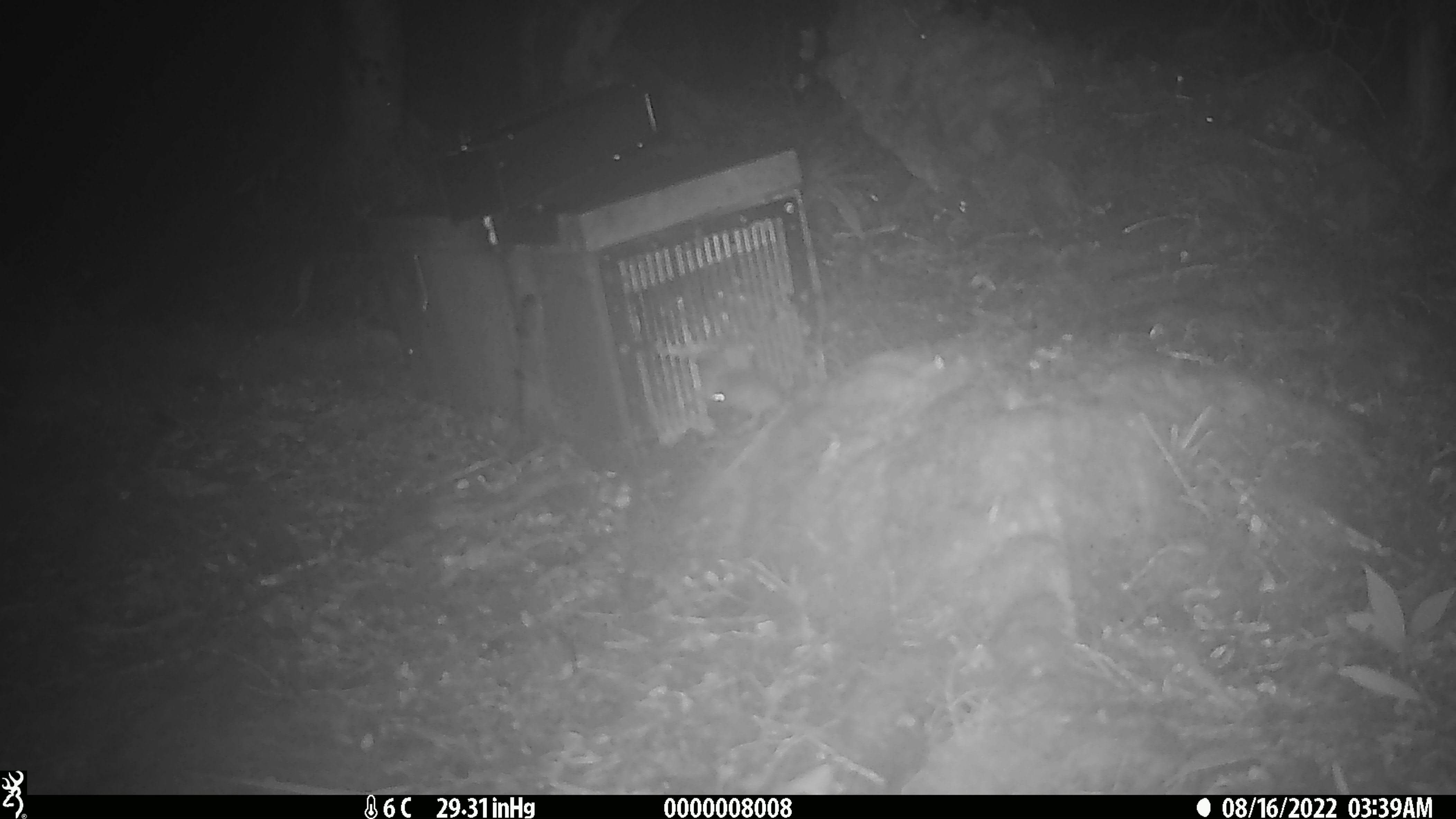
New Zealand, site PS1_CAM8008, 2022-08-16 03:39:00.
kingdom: Animalia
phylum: Chordata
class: Mammalia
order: Rodentia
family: Muridae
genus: Mus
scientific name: Mus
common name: mouse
Mouse (Mus).